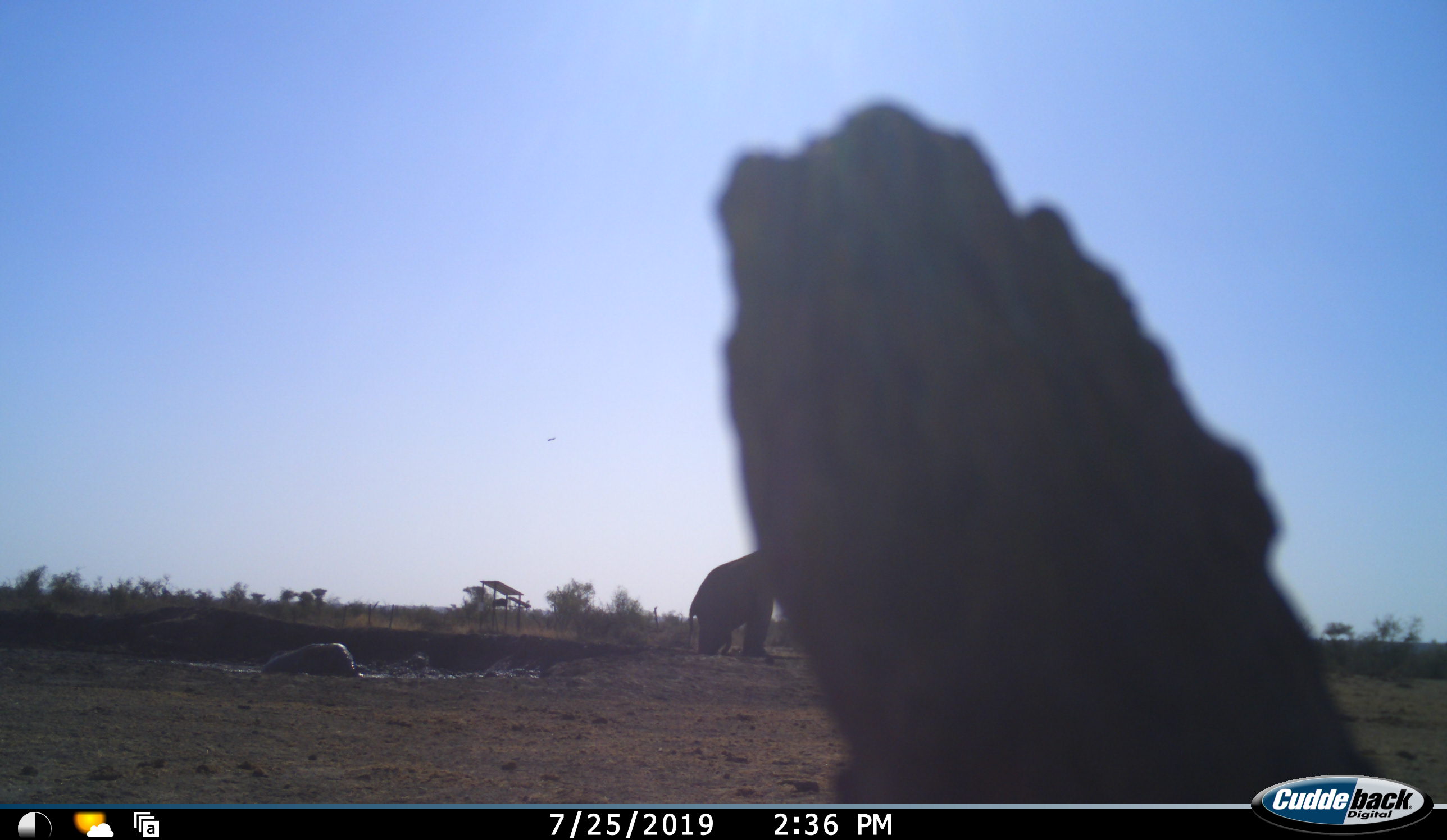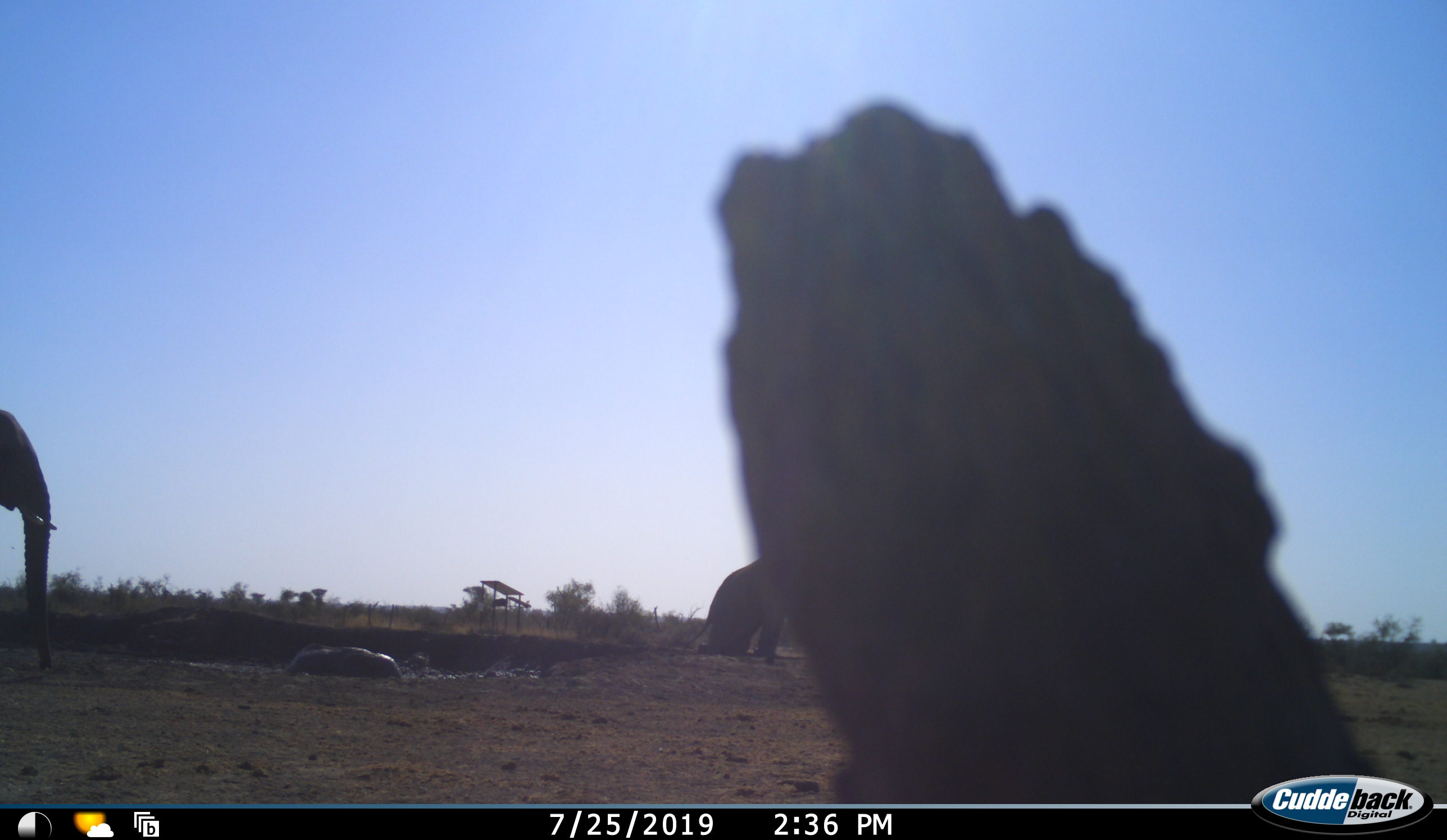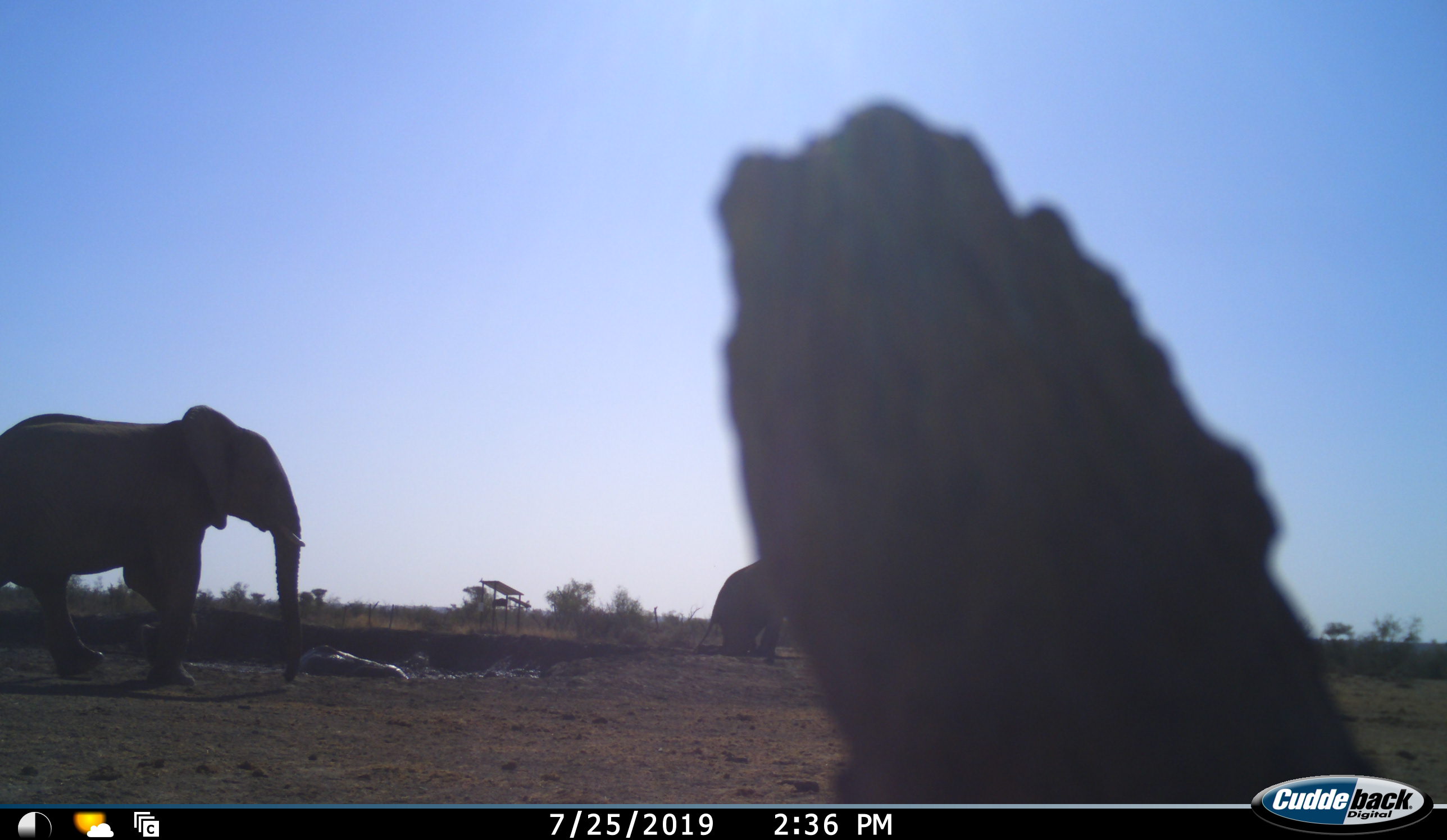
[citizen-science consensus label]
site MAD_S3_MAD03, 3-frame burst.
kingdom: Animalia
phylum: Chordata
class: Mammalia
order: Proboscidea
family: Elephantidae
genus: Loxodonta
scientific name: Loxodonta africana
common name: african bush elephant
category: elephant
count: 3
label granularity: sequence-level